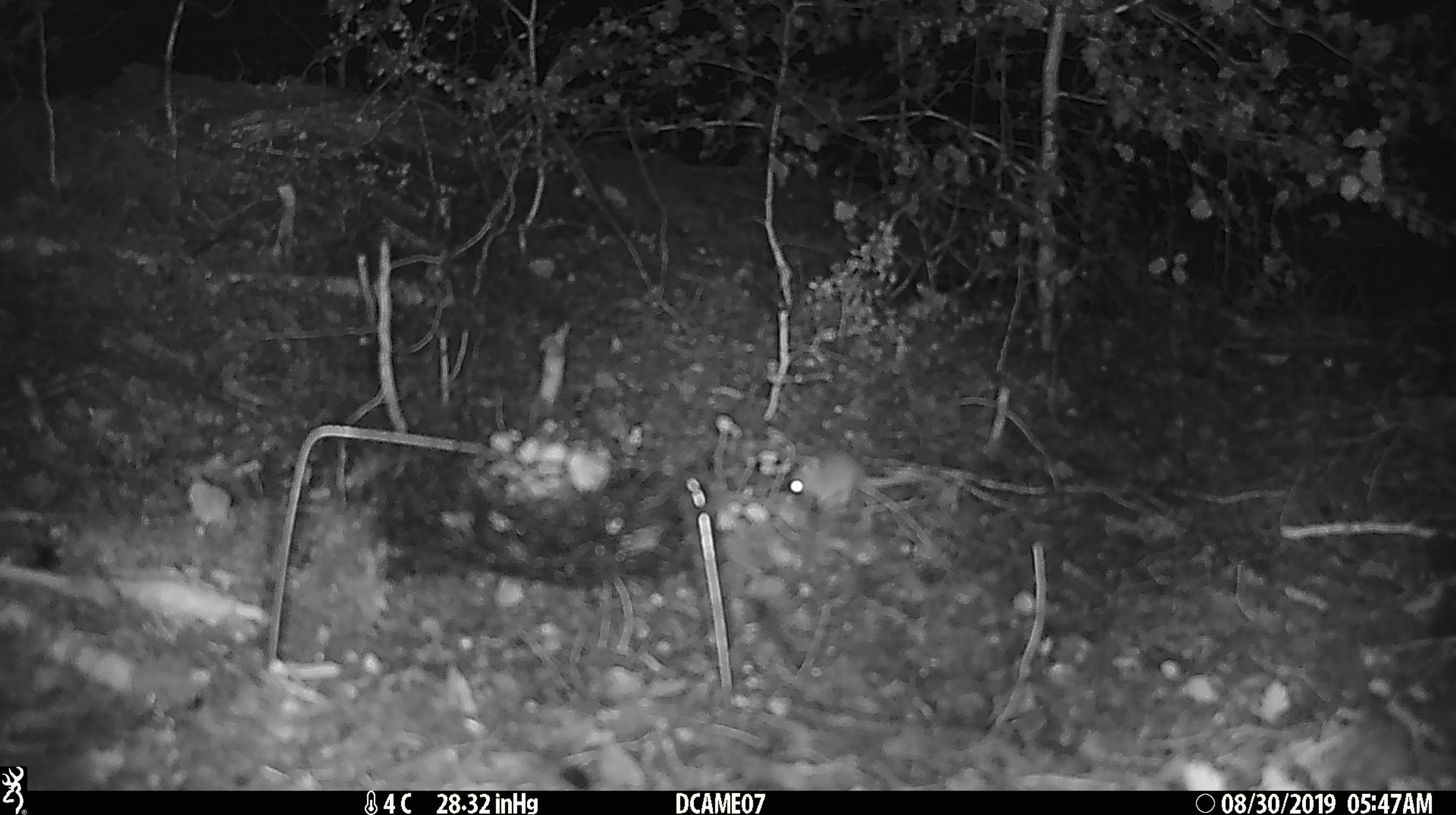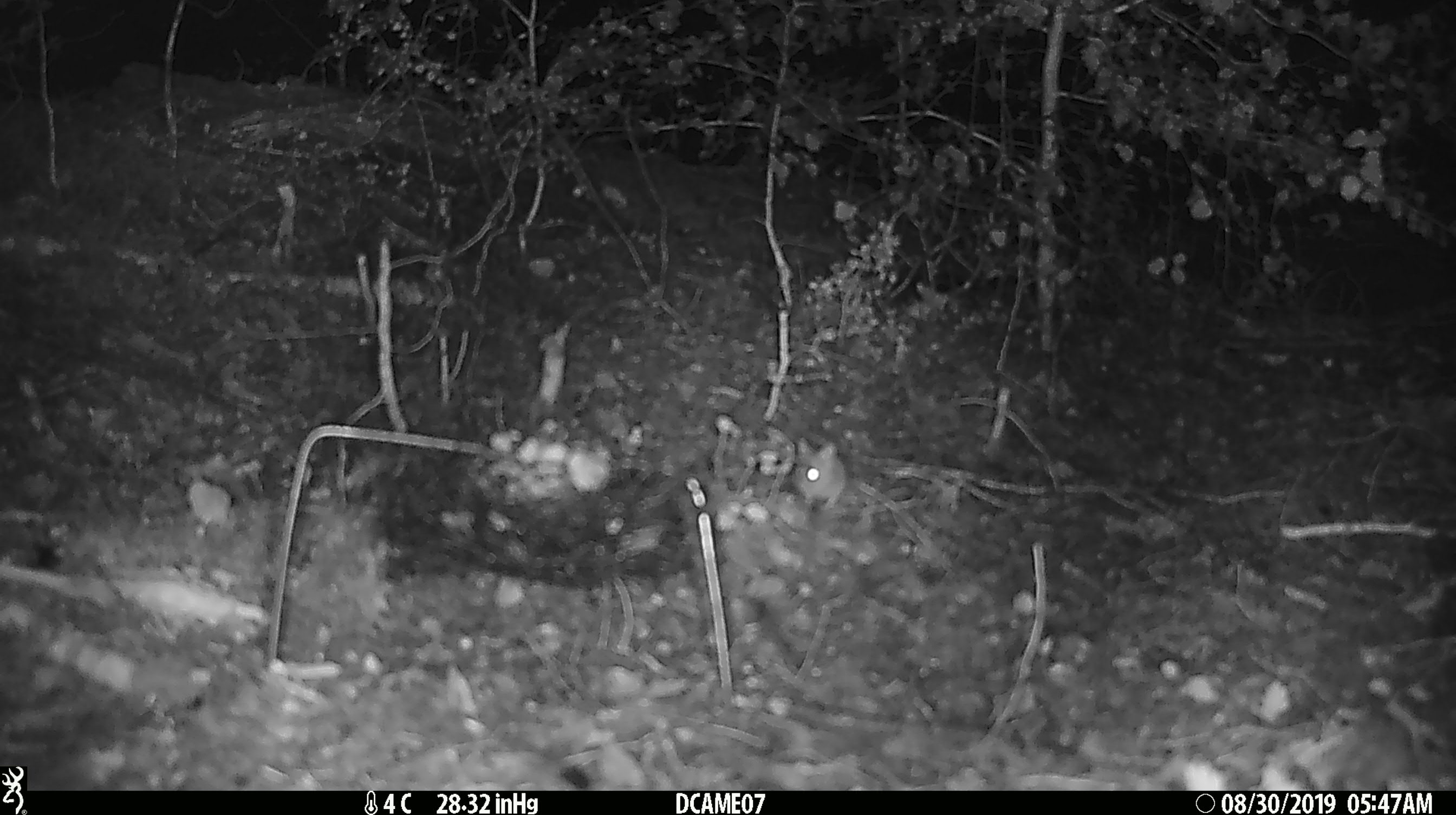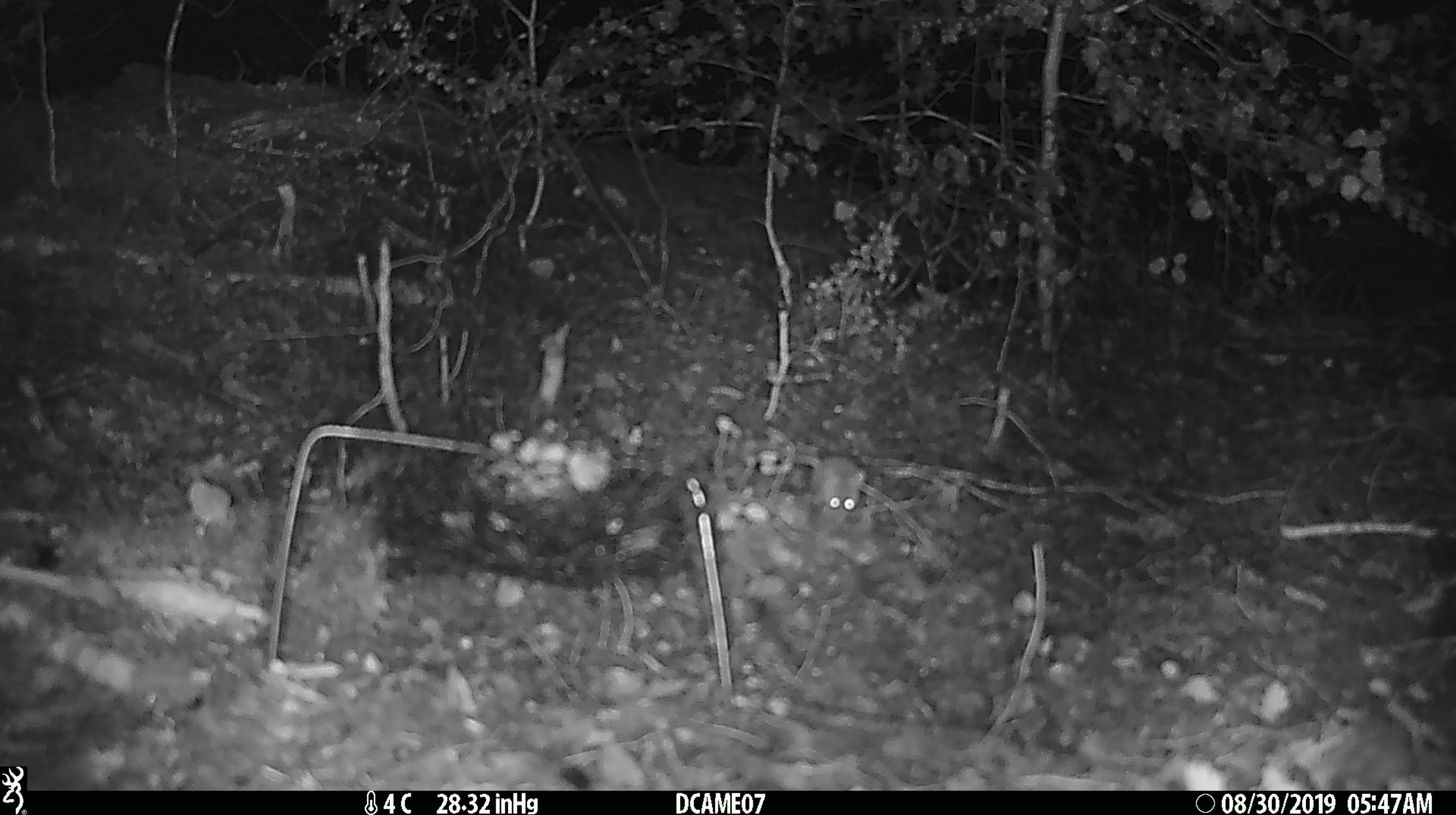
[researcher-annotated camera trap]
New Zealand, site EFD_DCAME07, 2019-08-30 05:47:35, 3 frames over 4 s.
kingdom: Animalia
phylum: Chordata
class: Mammalia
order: Rodentia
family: Muridae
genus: Mus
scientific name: Mus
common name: mouse